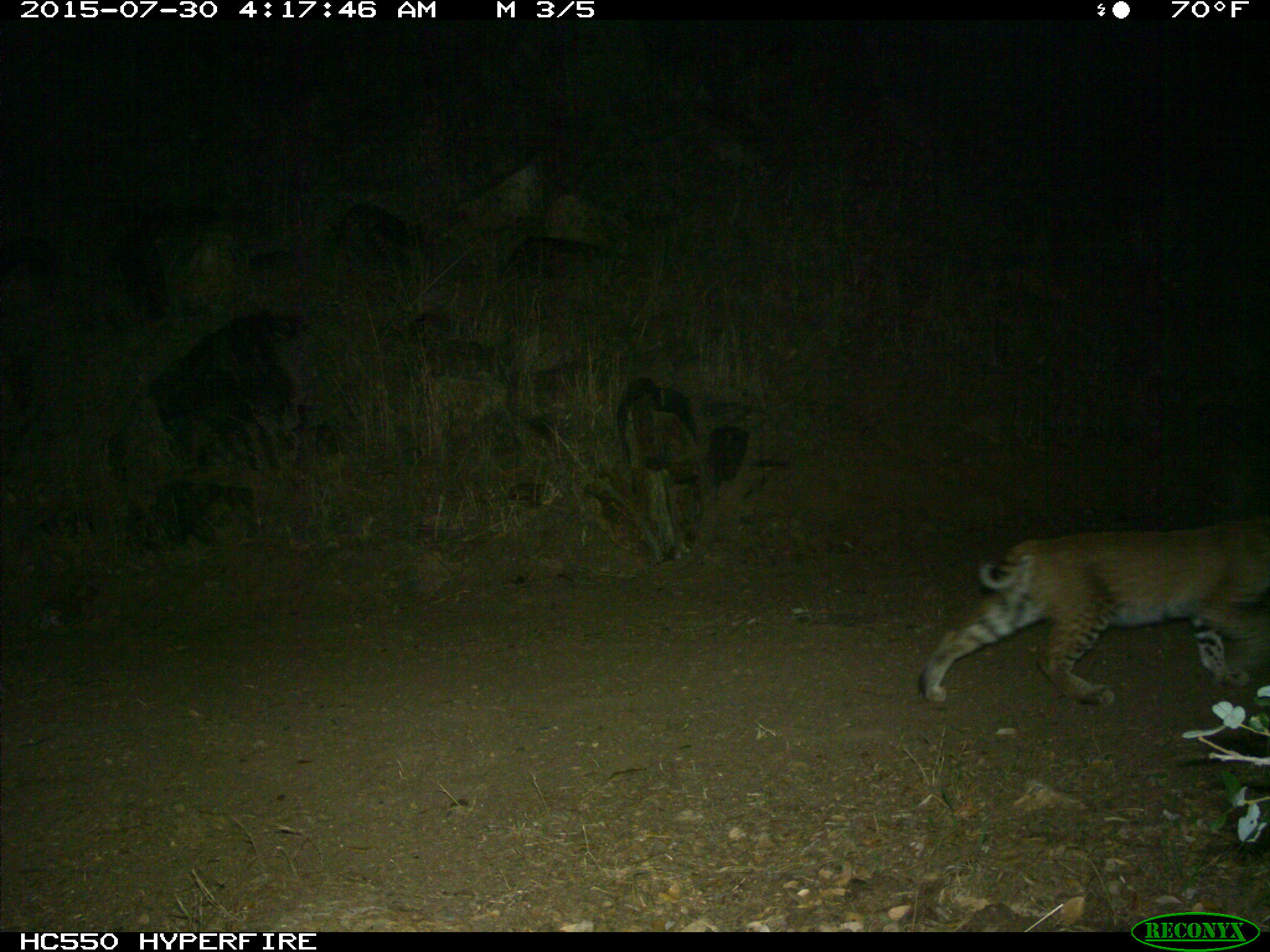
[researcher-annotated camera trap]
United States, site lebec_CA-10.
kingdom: Animalia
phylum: Chordata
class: Mammalia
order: Carnivora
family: Felidae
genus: Lynx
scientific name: Lynx rufus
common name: bobcat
Lynx rufus (bobcat).